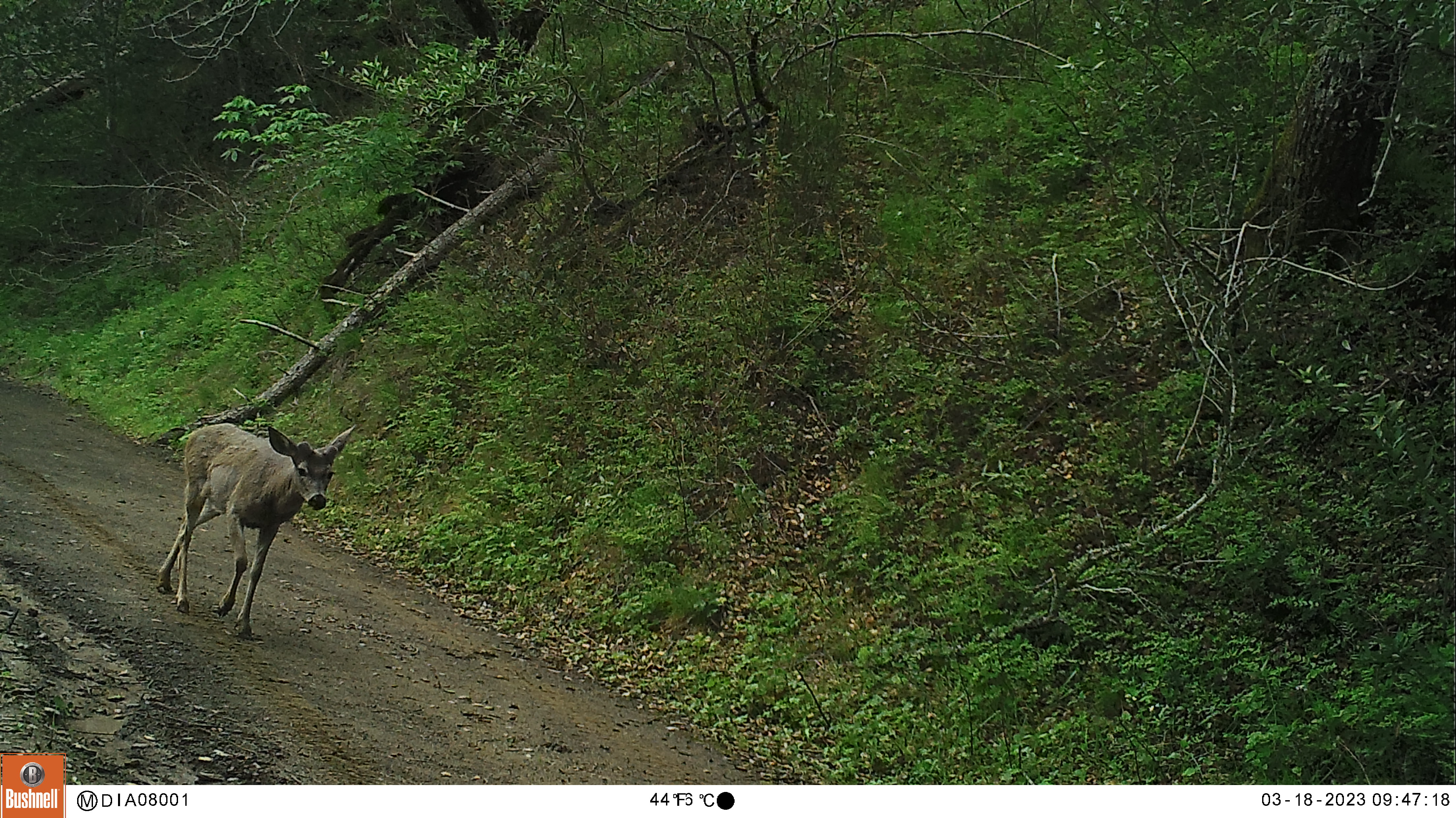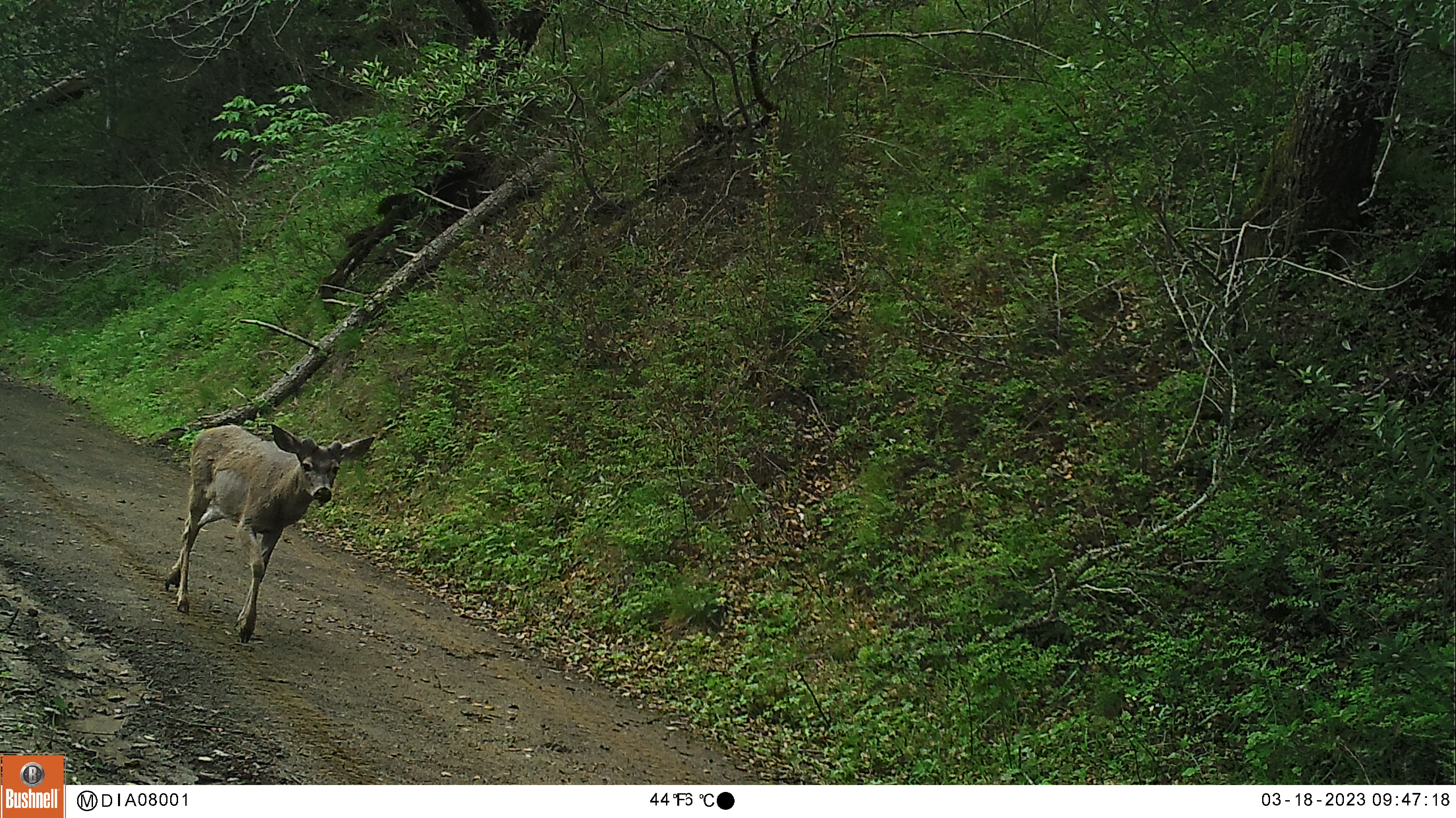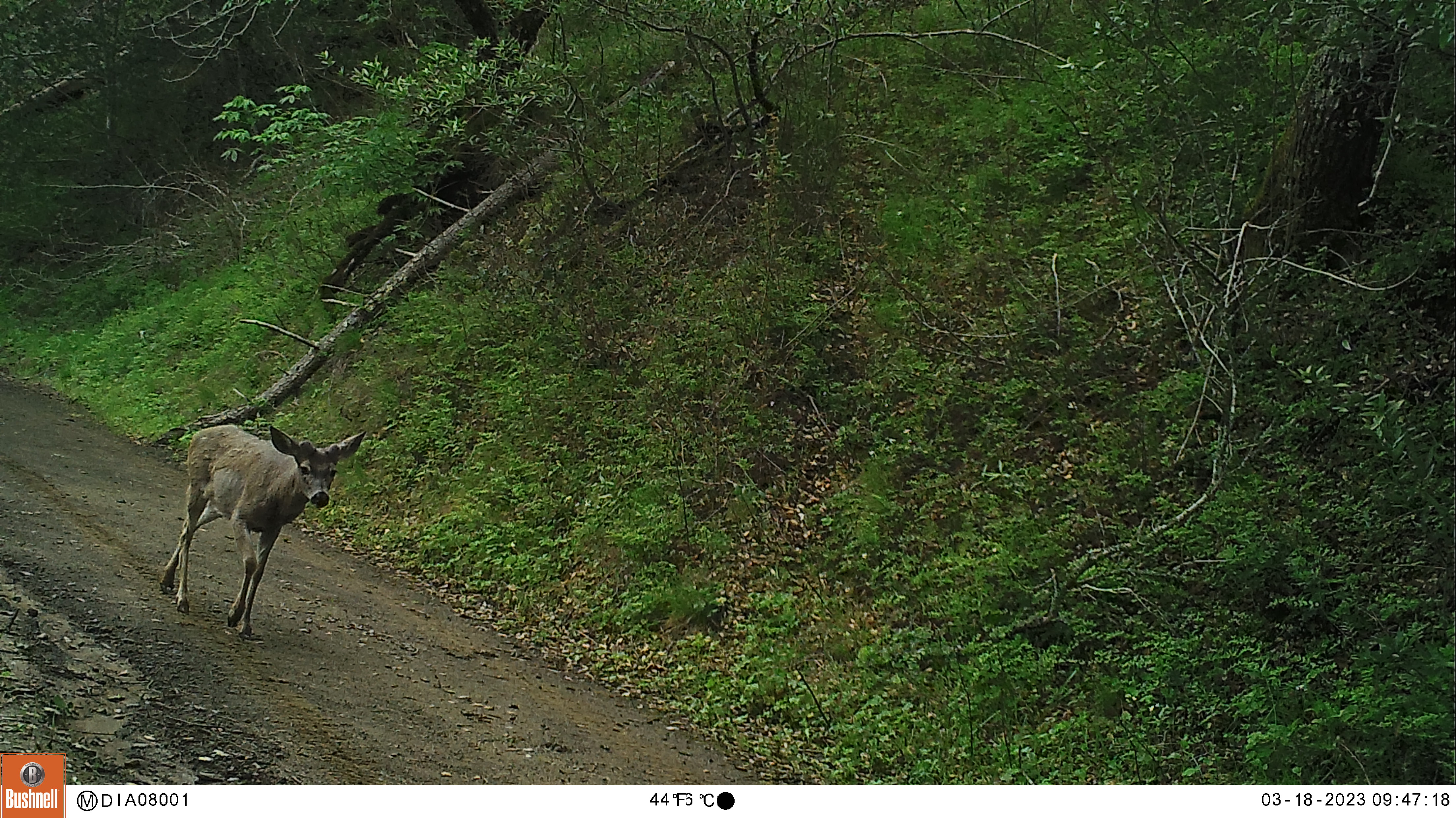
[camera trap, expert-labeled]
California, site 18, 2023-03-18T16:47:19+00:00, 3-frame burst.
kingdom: Animalia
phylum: Chordata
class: Mammalia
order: Artiodactyla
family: Cervidae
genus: Odocoileus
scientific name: Odocoileus hemionus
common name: mule deer